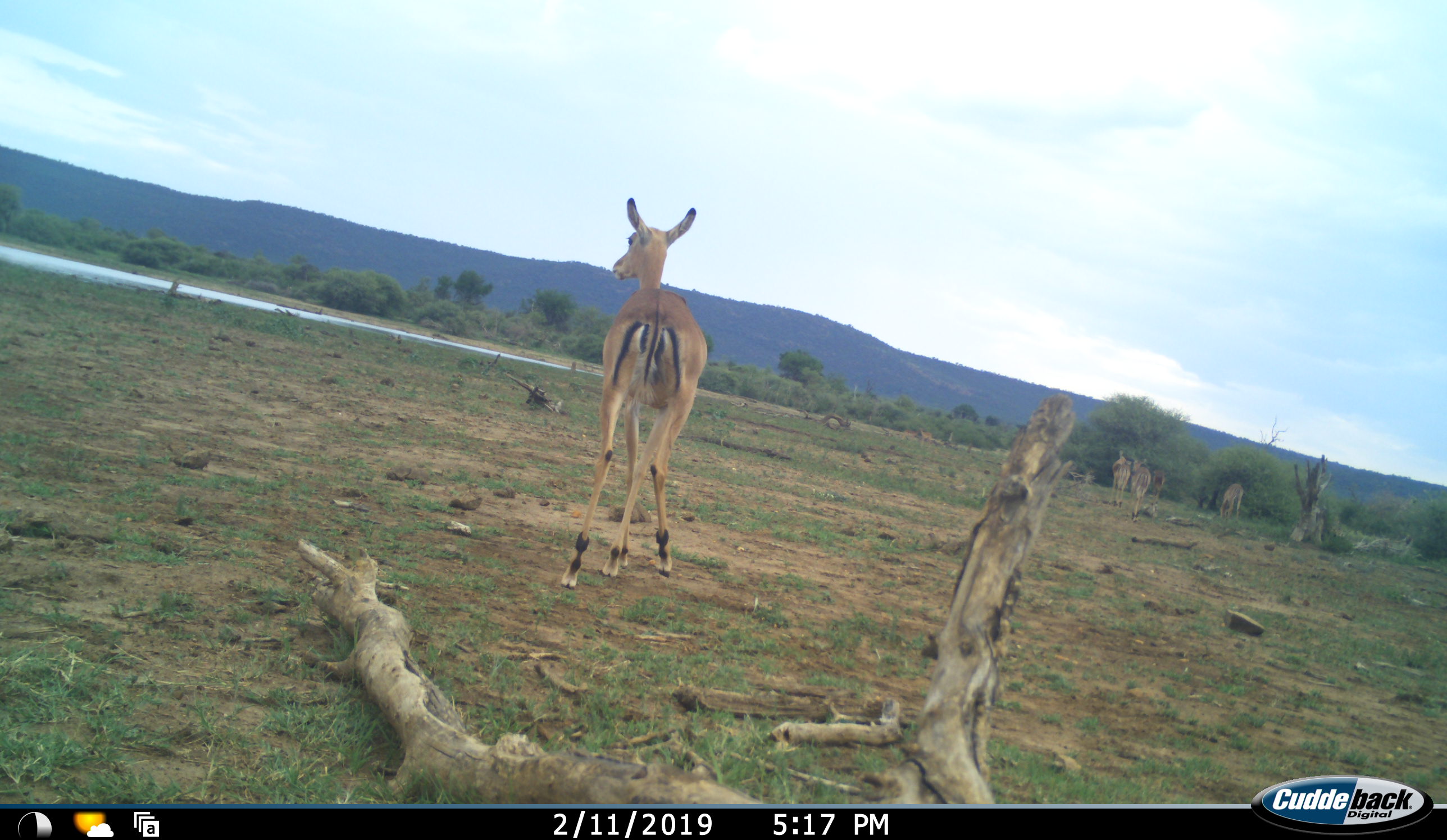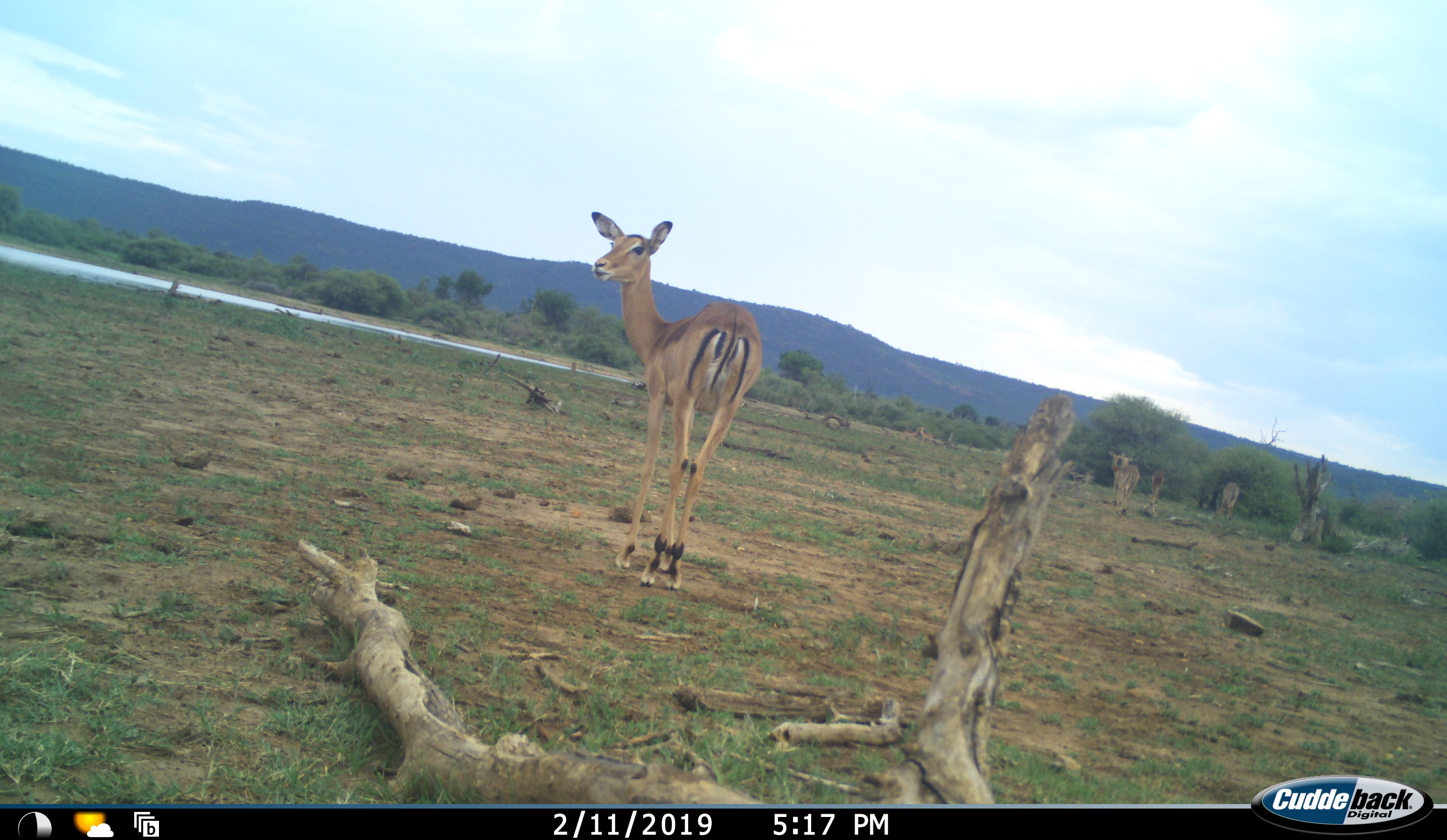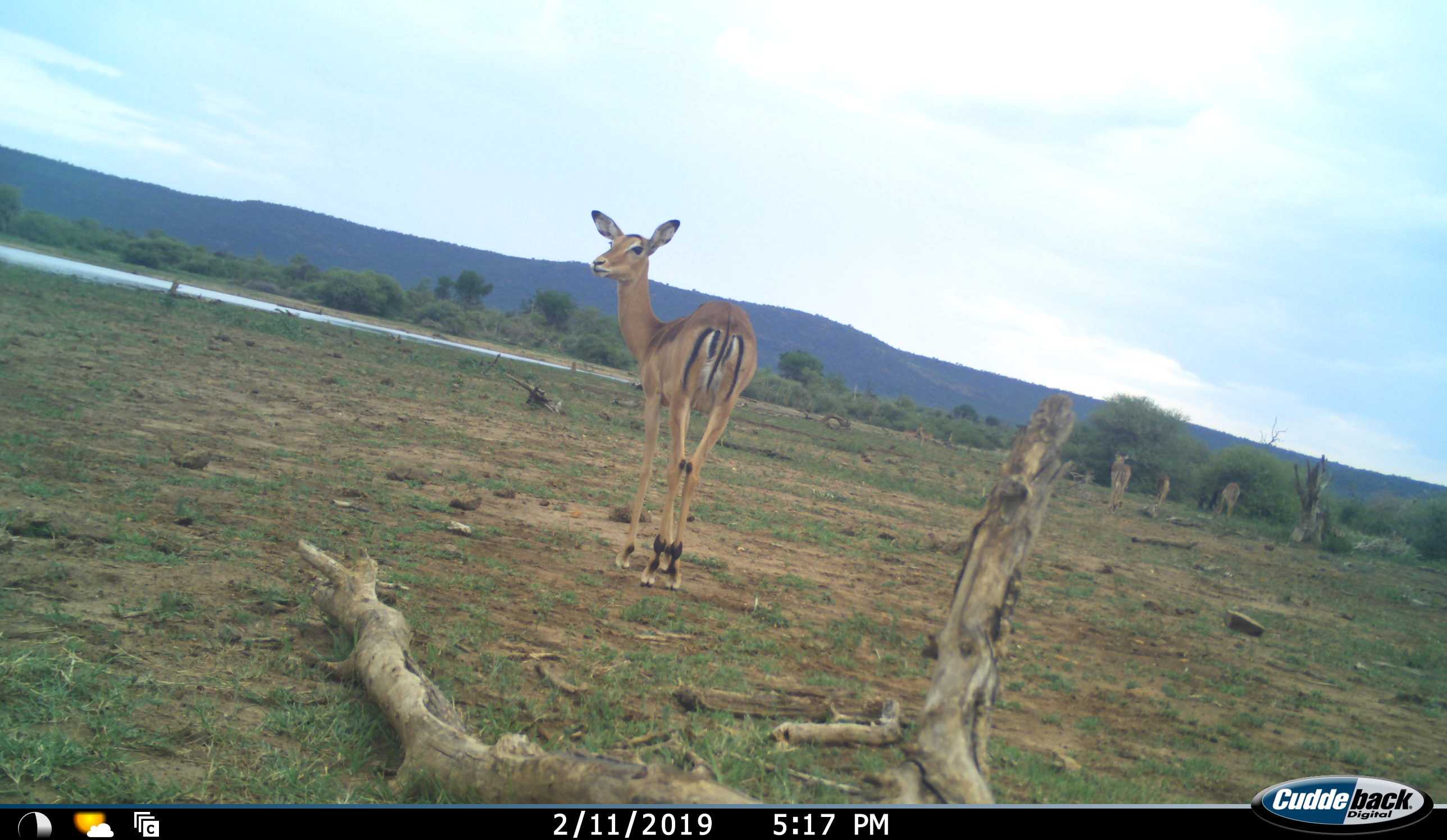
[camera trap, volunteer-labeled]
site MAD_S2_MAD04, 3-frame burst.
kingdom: Animalia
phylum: Chordata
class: Mammalia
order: Artiodactyla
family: Bovidae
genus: Aepyceros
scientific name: Aepyceros melampus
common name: impala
Impala (Aepyceros melampus), count 4. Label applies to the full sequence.